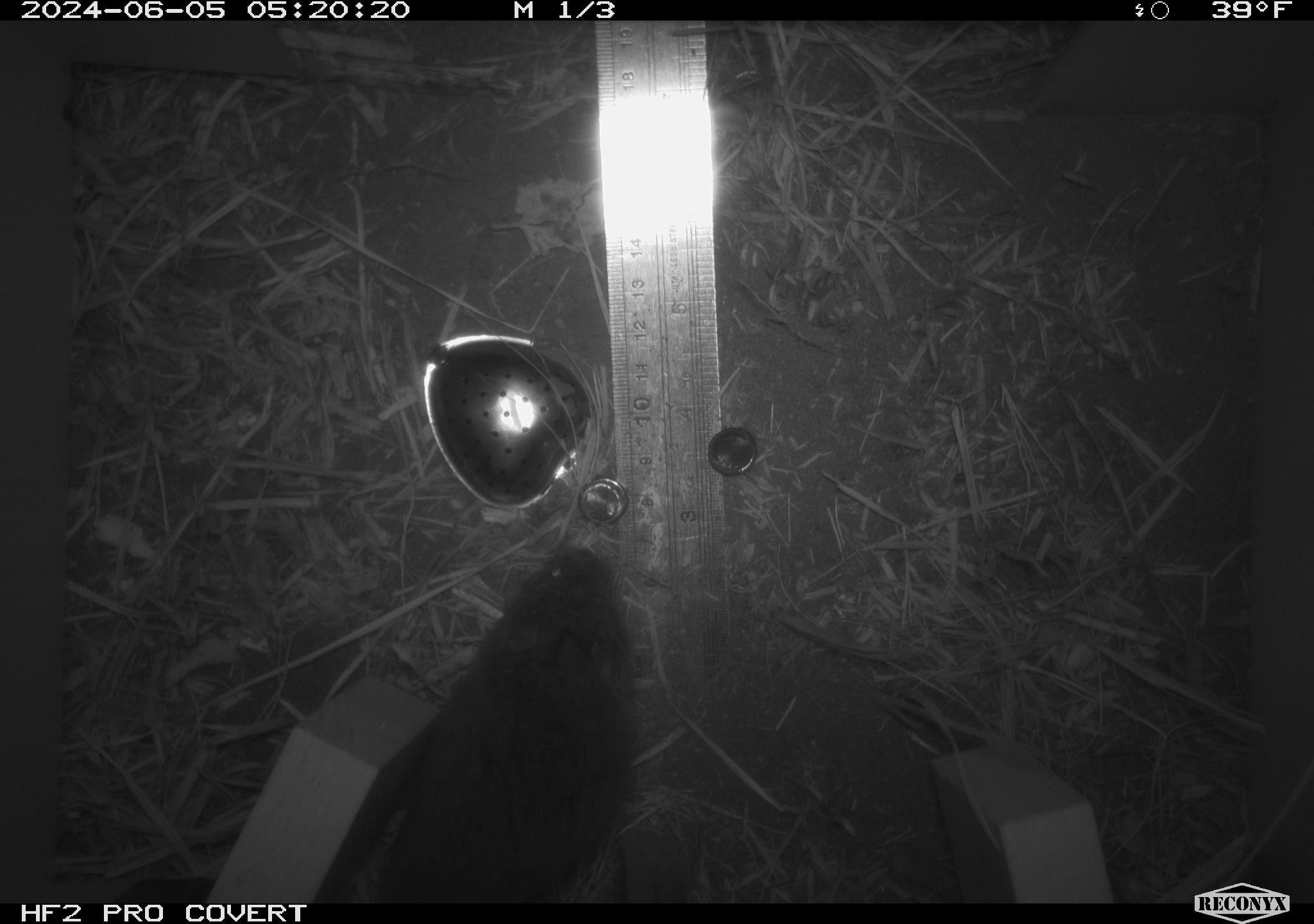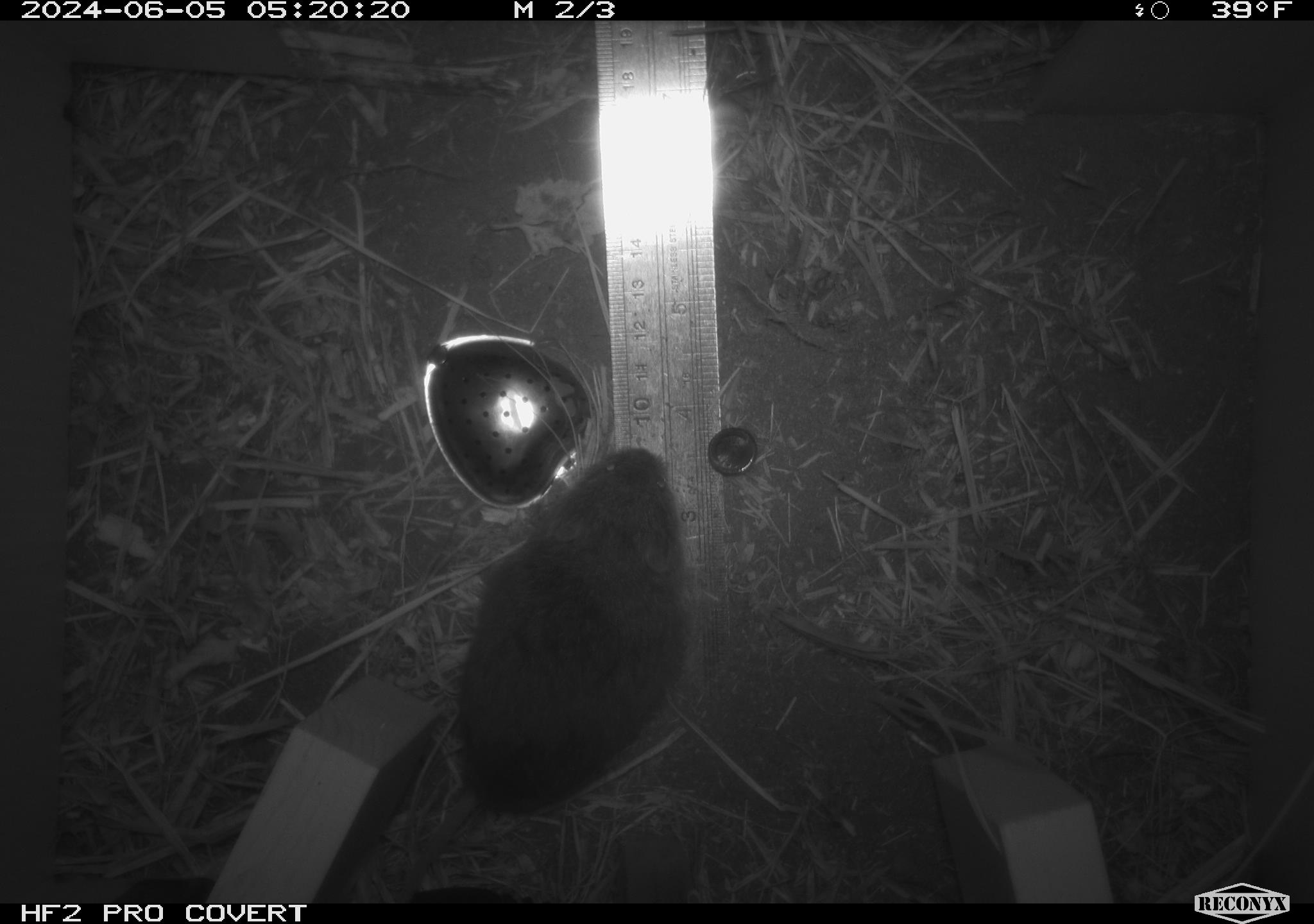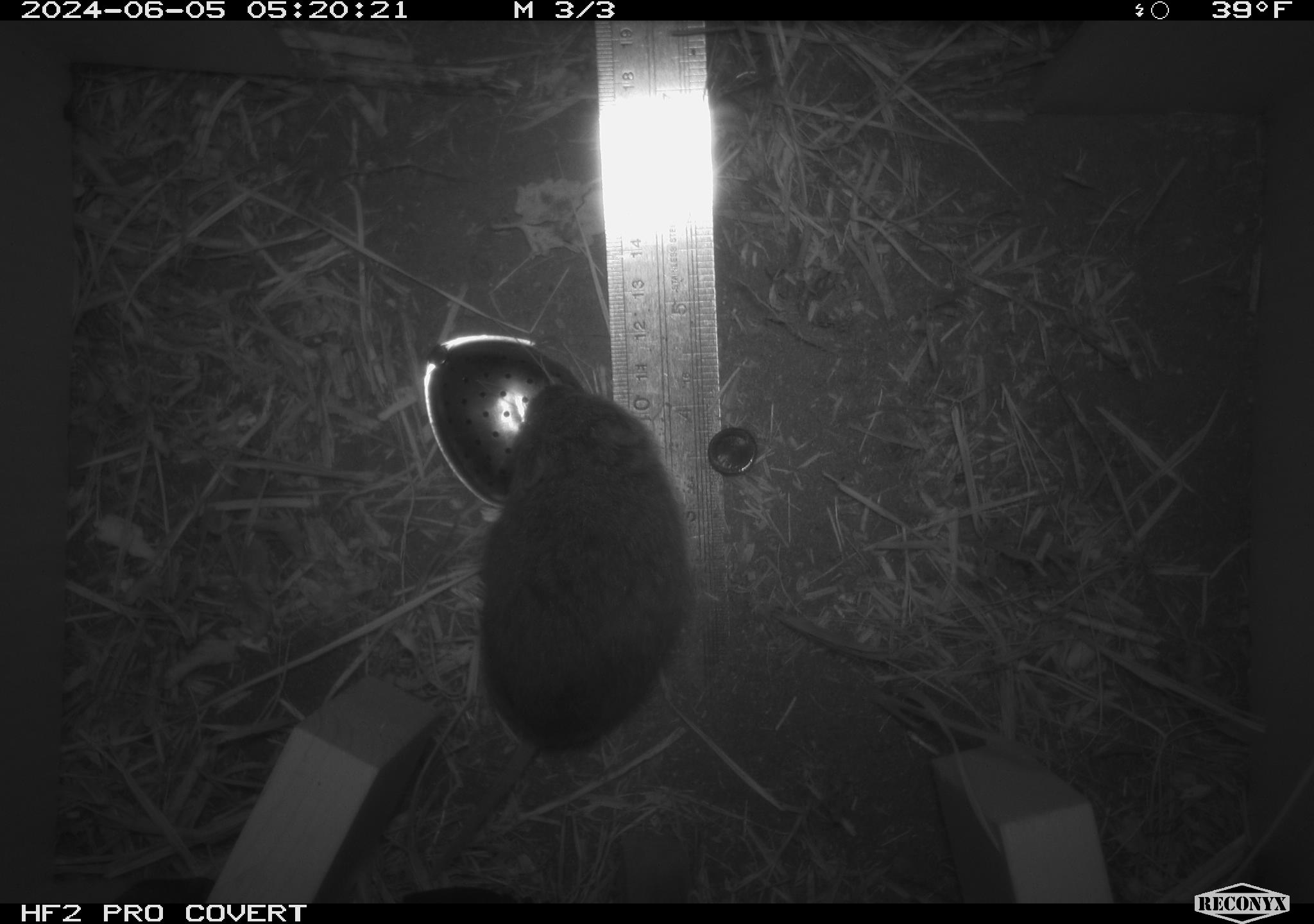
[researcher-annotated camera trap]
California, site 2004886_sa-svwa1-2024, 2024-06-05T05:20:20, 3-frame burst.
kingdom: Animalia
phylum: Chordata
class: Mammalia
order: Rodentia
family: Cricetidae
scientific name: Arvicolinae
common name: voles, lemmings, and muskrats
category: arvicolinae subfamily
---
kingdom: Animalia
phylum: Arthropoda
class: Malacostraca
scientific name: Malacostraca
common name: amphipods, crabs, isopods, krill, lobsters and shrimps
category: malacostracan